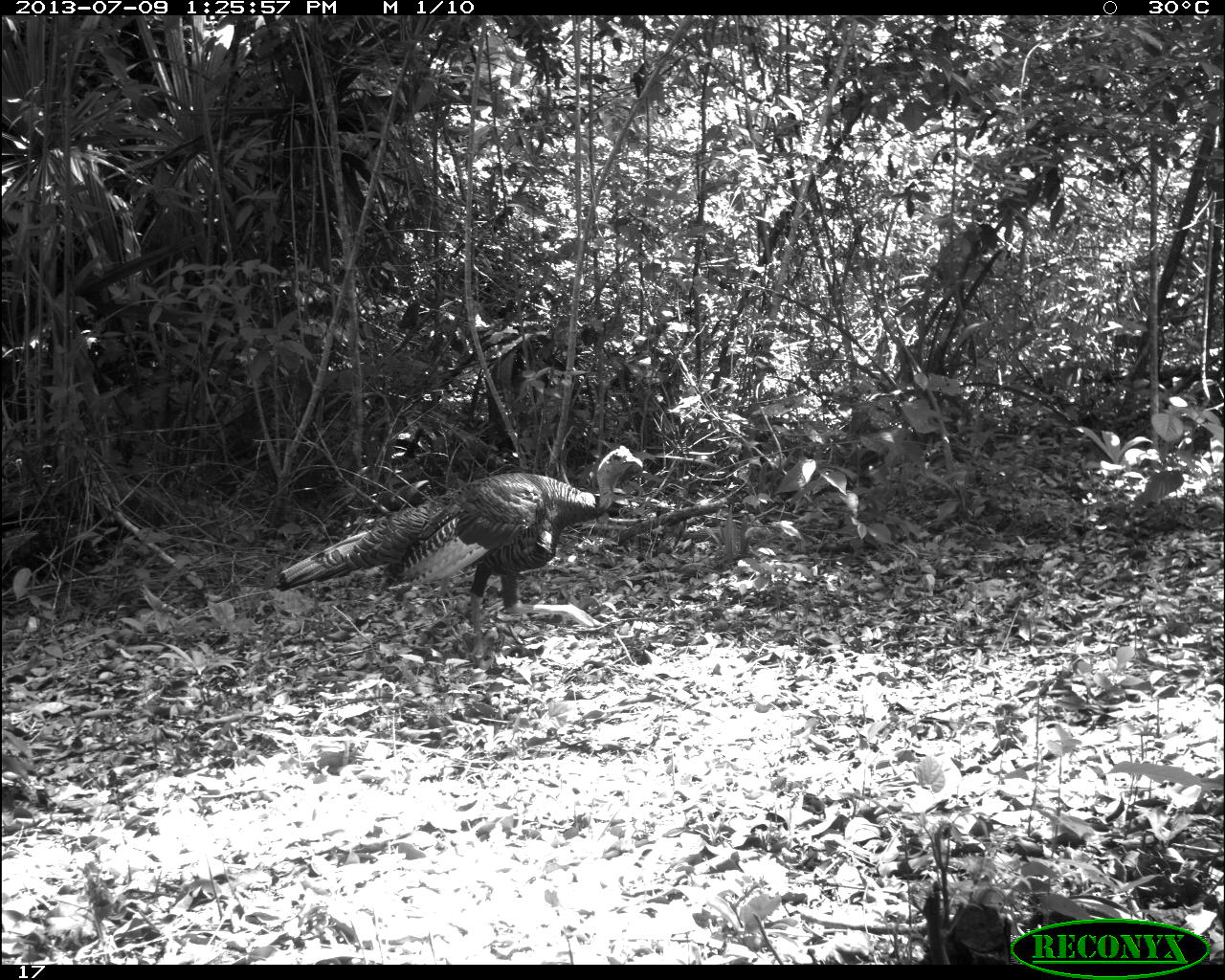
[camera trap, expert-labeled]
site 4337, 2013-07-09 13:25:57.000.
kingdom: Animalia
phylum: Chordata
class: Aves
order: Galliformes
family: Phasianidae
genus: Meleagris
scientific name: Meleagris ocellata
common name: ocellated turkey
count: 1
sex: female